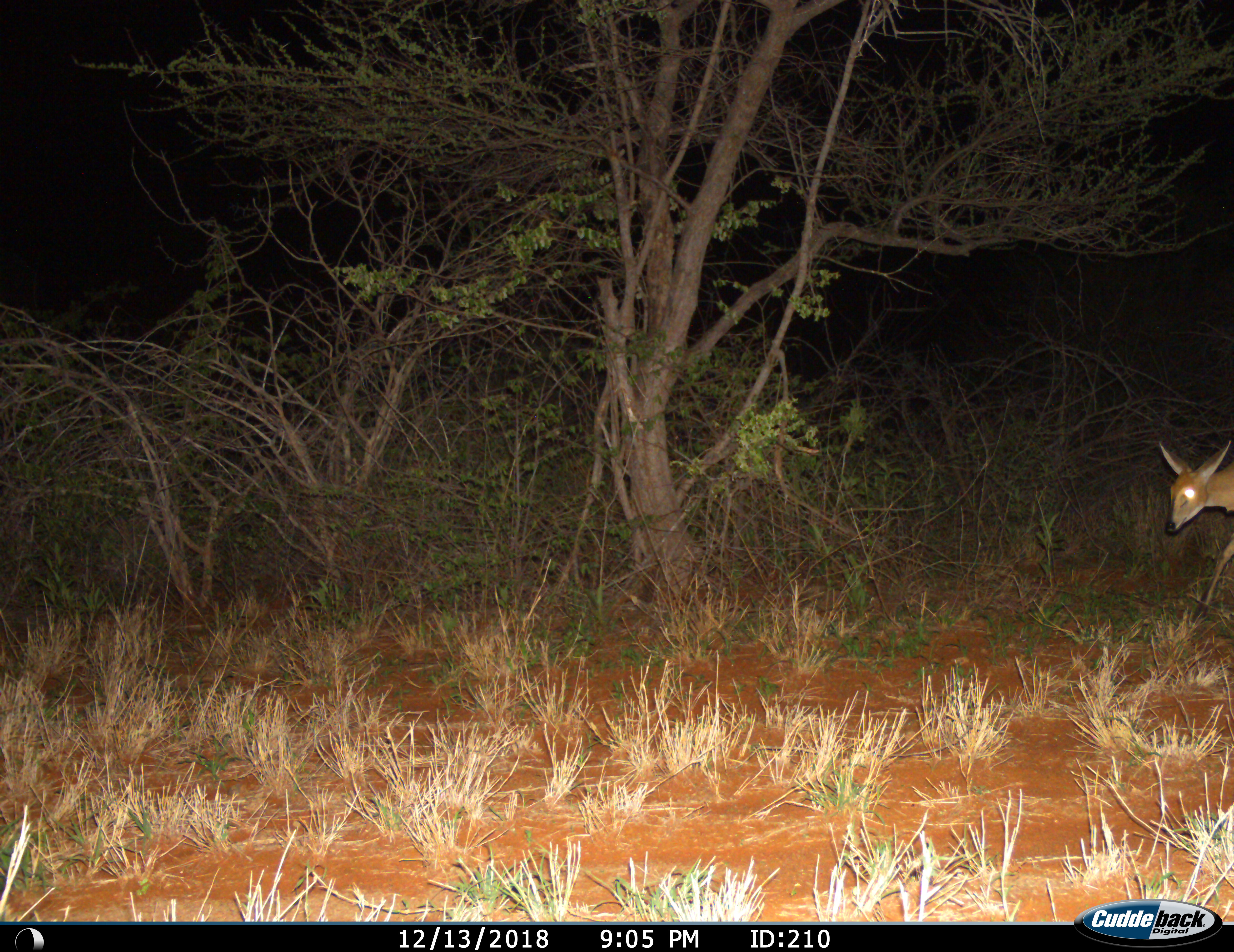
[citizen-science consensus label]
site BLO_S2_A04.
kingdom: Animalia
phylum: Chordata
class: Mammalia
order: Artiodactyla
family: Bovidae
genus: Sylvicapra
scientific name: Sylvicapra grimmia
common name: common duiker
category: duikercommongrey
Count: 1.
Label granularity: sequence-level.